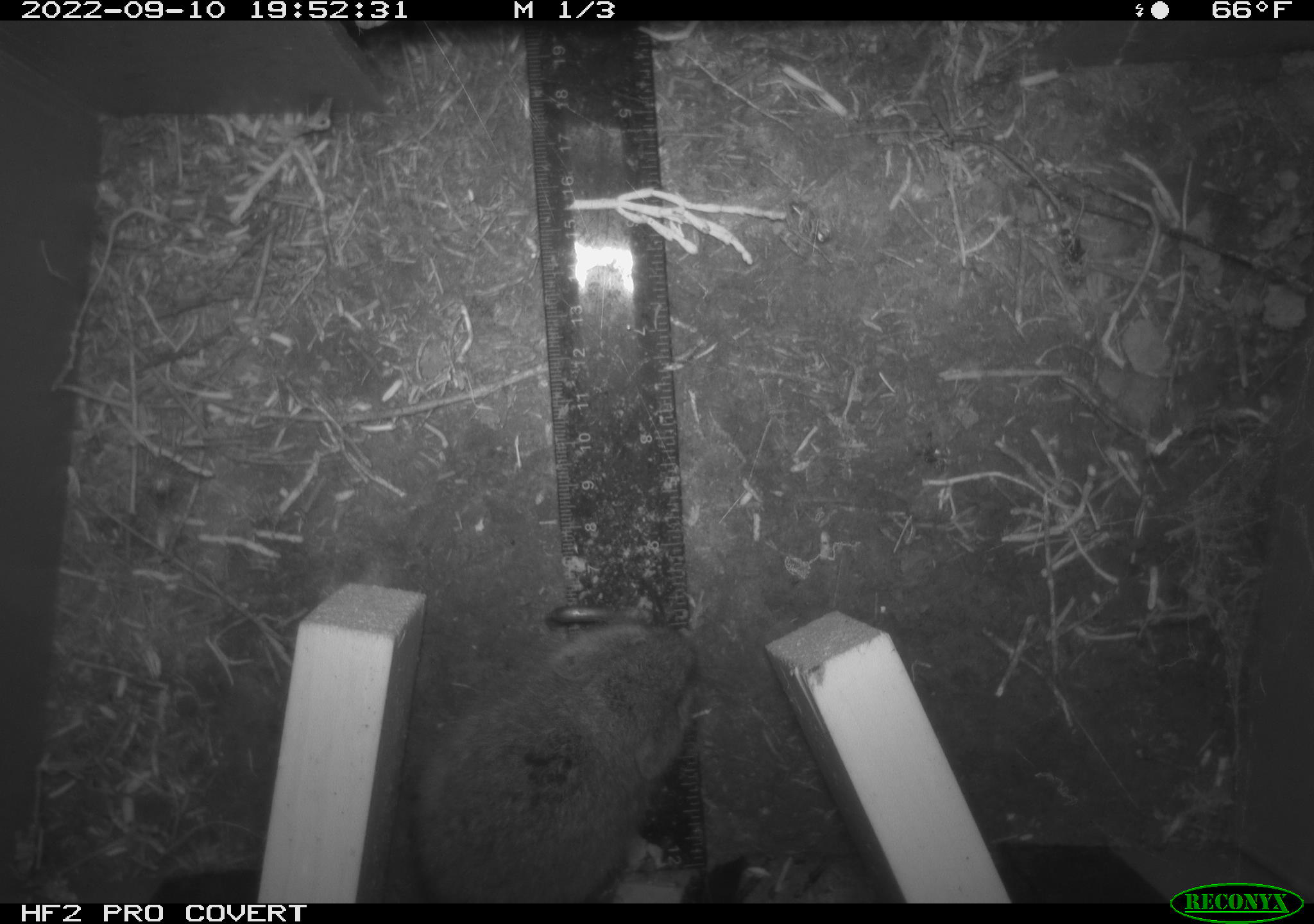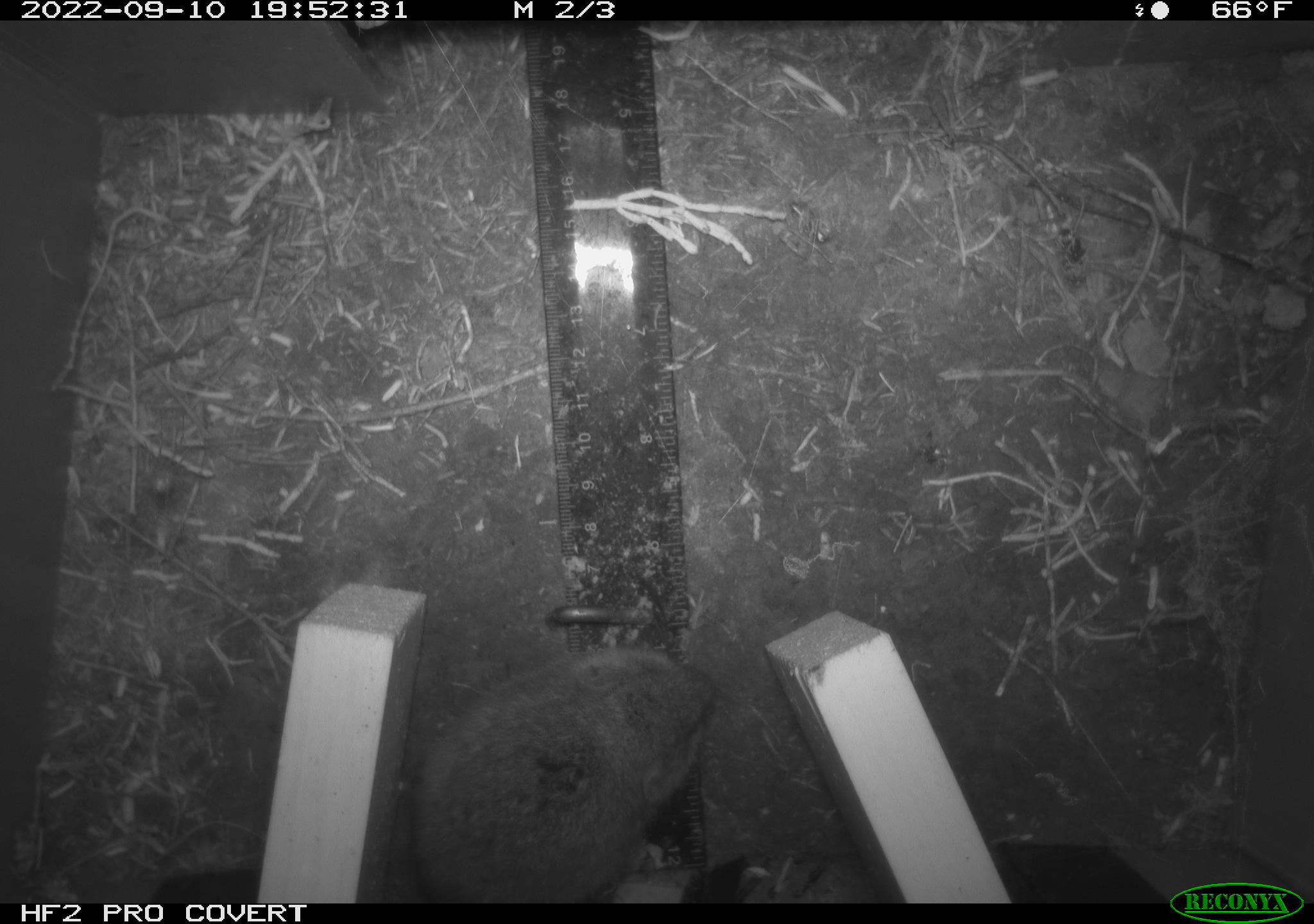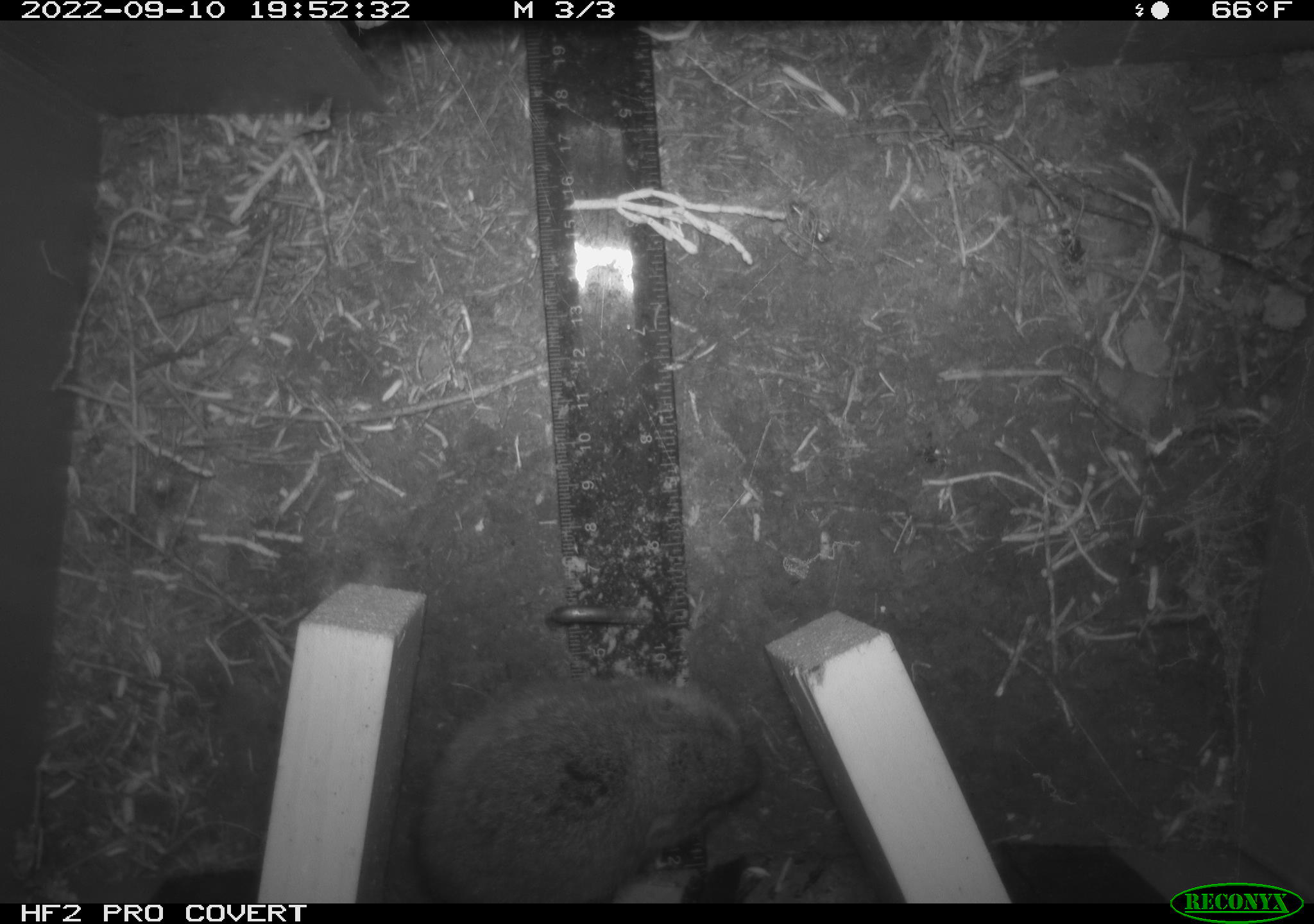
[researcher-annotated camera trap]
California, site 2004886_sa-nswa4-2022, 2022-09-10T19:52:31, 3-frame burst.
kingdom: Animalia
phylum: Chordata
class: Mammalia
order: Rodentia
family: Cricetidae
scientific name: Cricetidae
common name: hamsters, voles, lemmings, and allies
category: cricetidae family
Cricetidae family (hamsters, voles, lemmings, and allies) (Cricetidae).